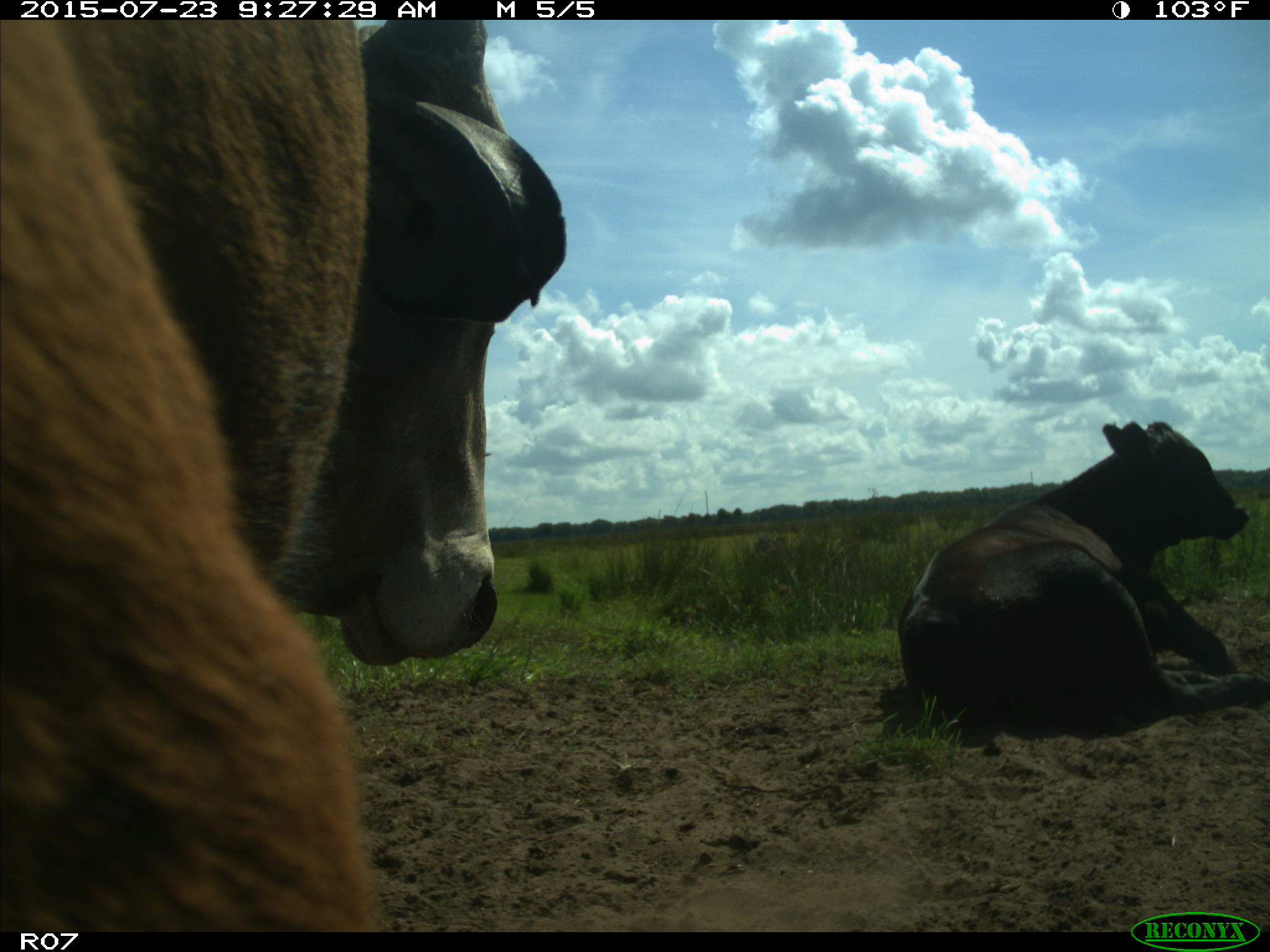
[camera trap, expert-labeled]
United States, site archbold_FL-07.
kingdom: Animalia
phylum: Chordata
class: Mammalia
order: Artiodactyla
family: Bovidae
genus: Bos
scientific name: Bos taurus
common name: domestic cow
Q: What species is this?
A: Bos taurus (domestic cow).